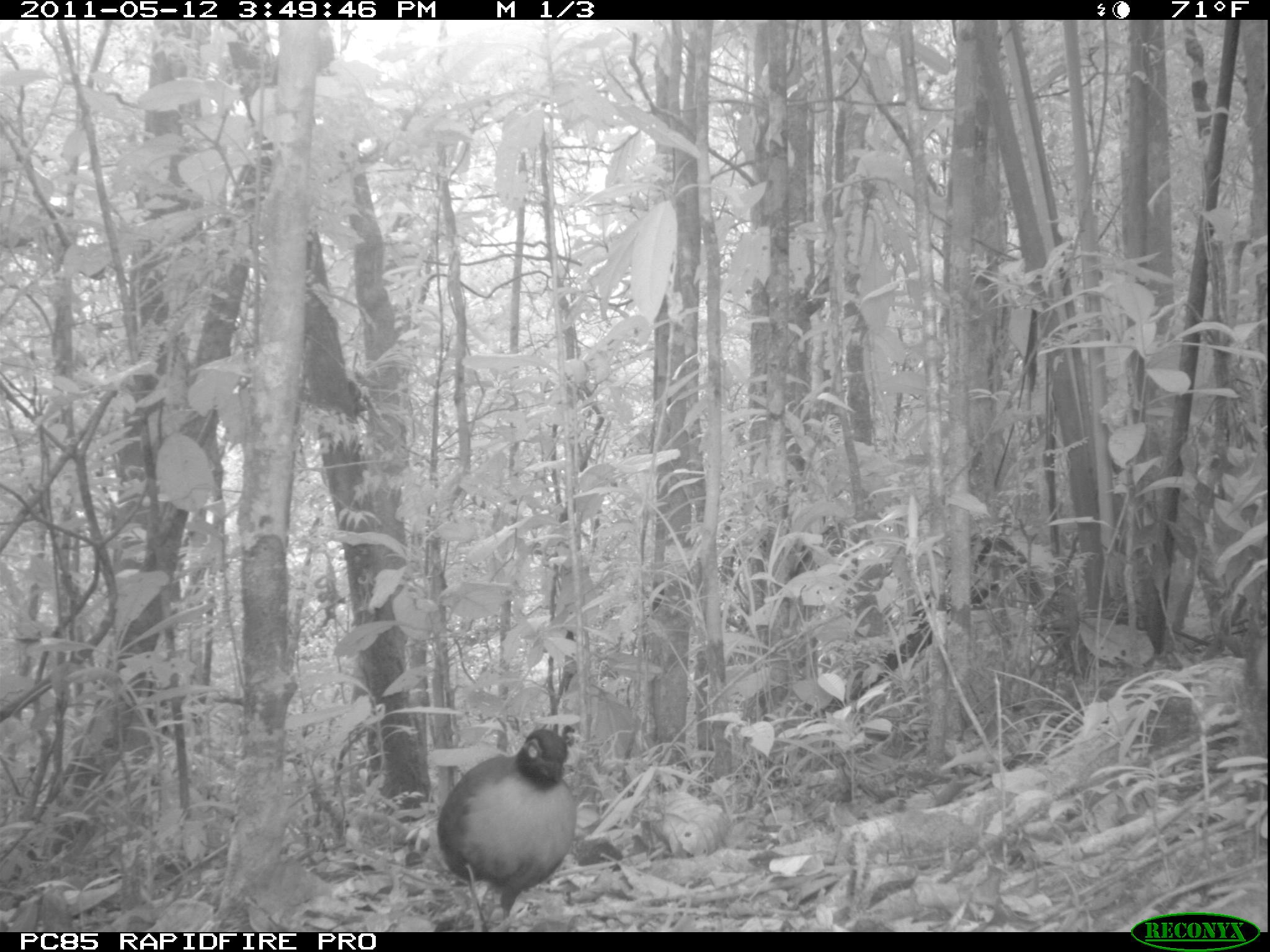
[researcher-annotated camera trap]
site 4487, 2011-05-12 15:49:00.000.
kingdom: Animalia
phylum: Chordata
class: Aves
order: Cuculiformes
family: Cuculidae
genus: Coua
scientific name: Coua serriana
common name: red-breasted coua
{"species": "Coua serriana (red-breasted coua)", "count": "1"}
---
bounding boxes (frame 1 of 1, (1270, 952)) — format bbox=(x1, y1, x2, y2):
coua serriana: bbox=(435, 727, 578, 931)